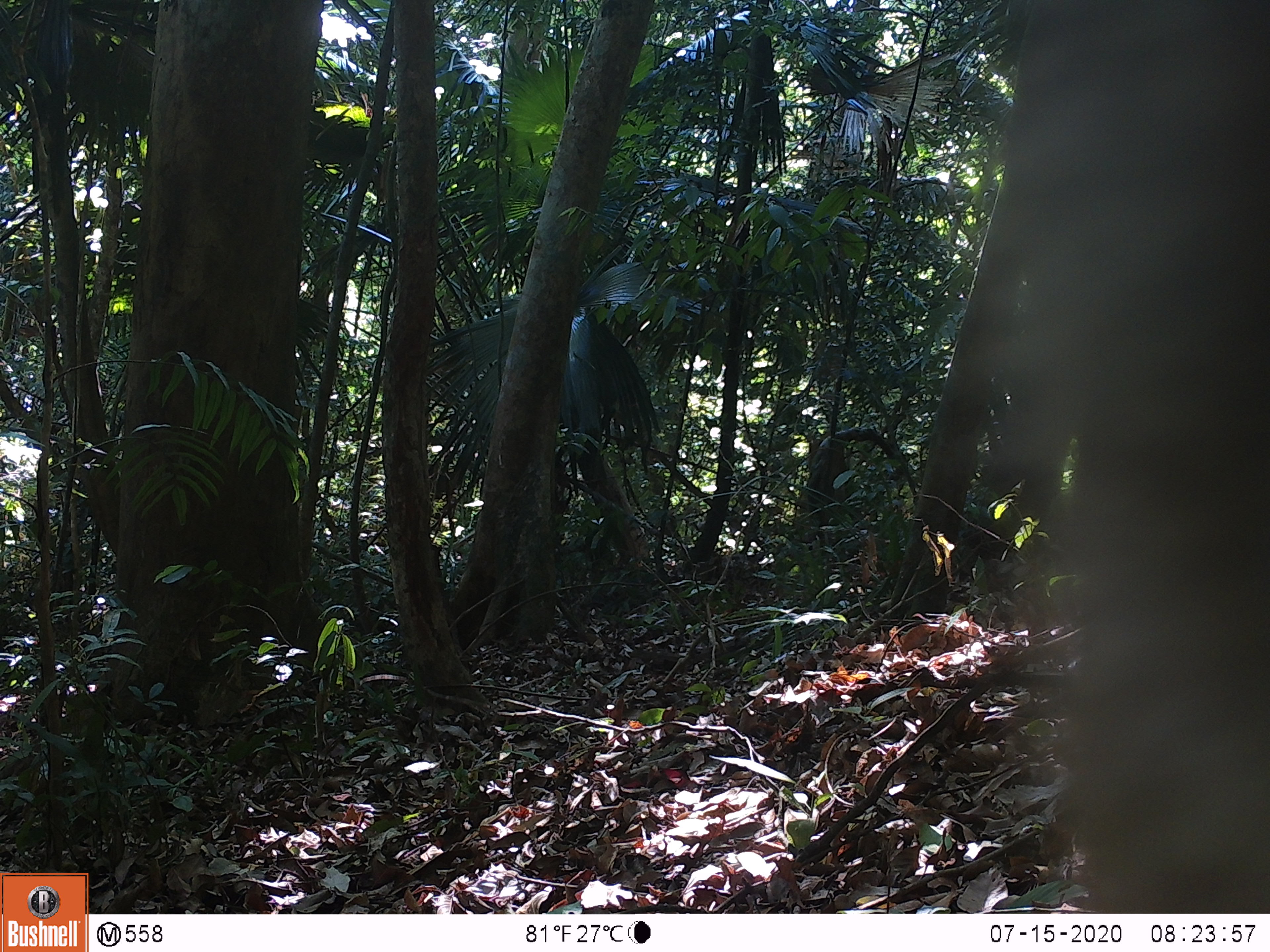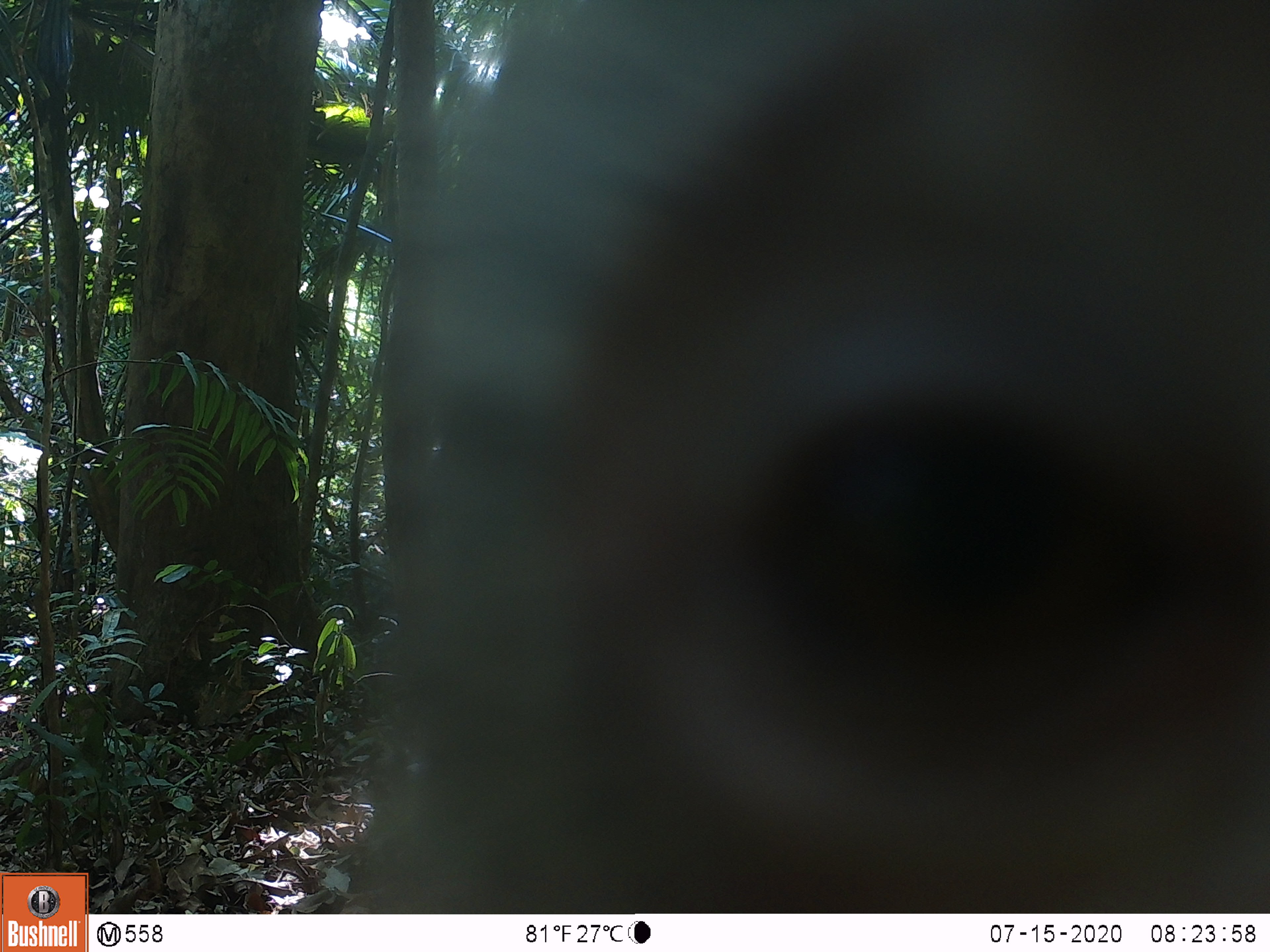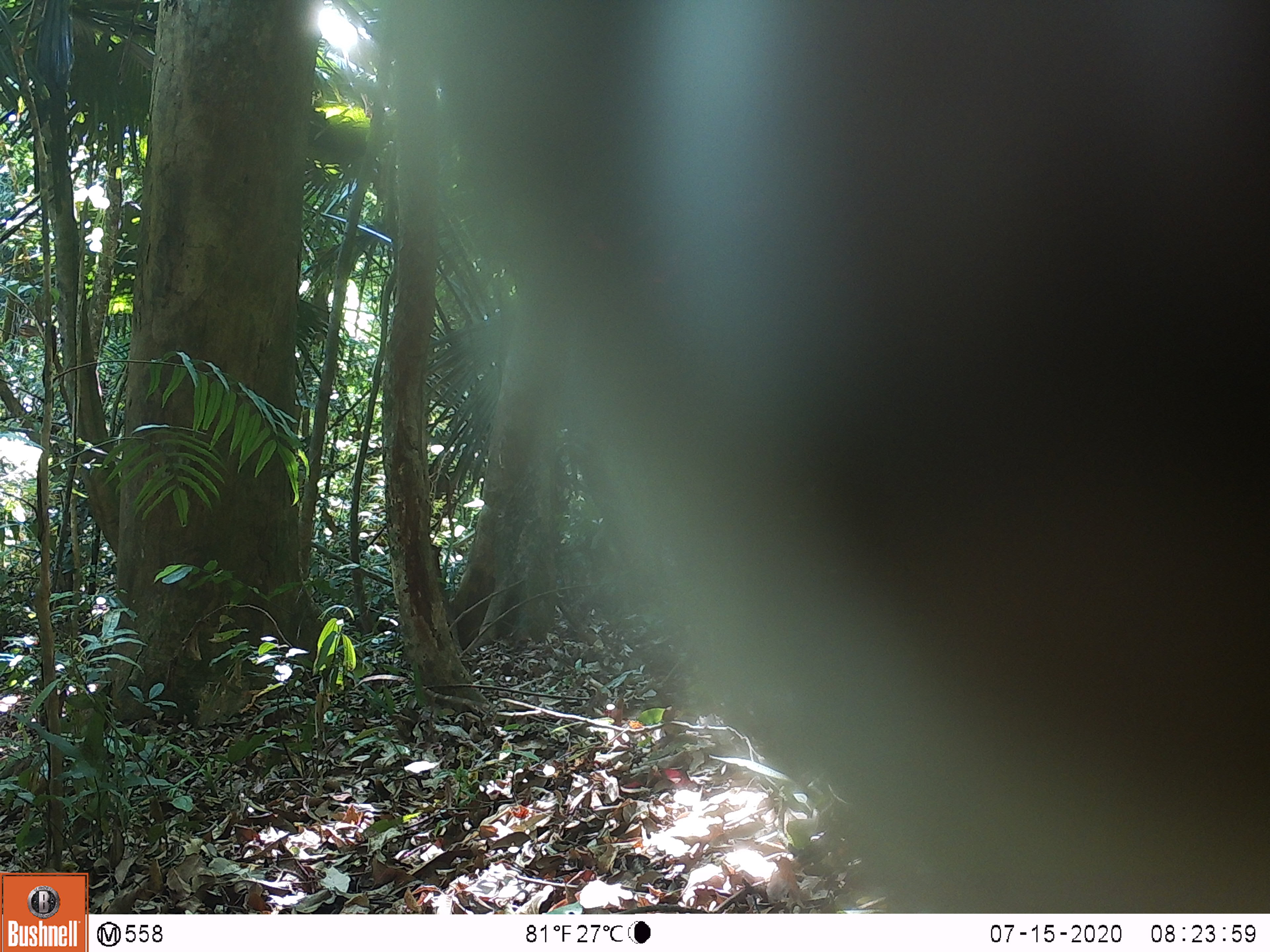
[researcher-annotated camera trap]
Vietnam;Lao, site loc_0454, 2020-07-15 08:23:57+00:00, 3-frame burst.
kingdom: Animalia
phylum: Chordata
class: Mammalia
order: Primates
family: Cercopithecidae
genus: Macaca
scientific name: Macaca nemestrina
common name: pig-tailed macaque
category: pig tailed macaque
Pig tailed macaque (pig-tailed macaque) (Macaca nemestrina). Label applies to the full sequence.